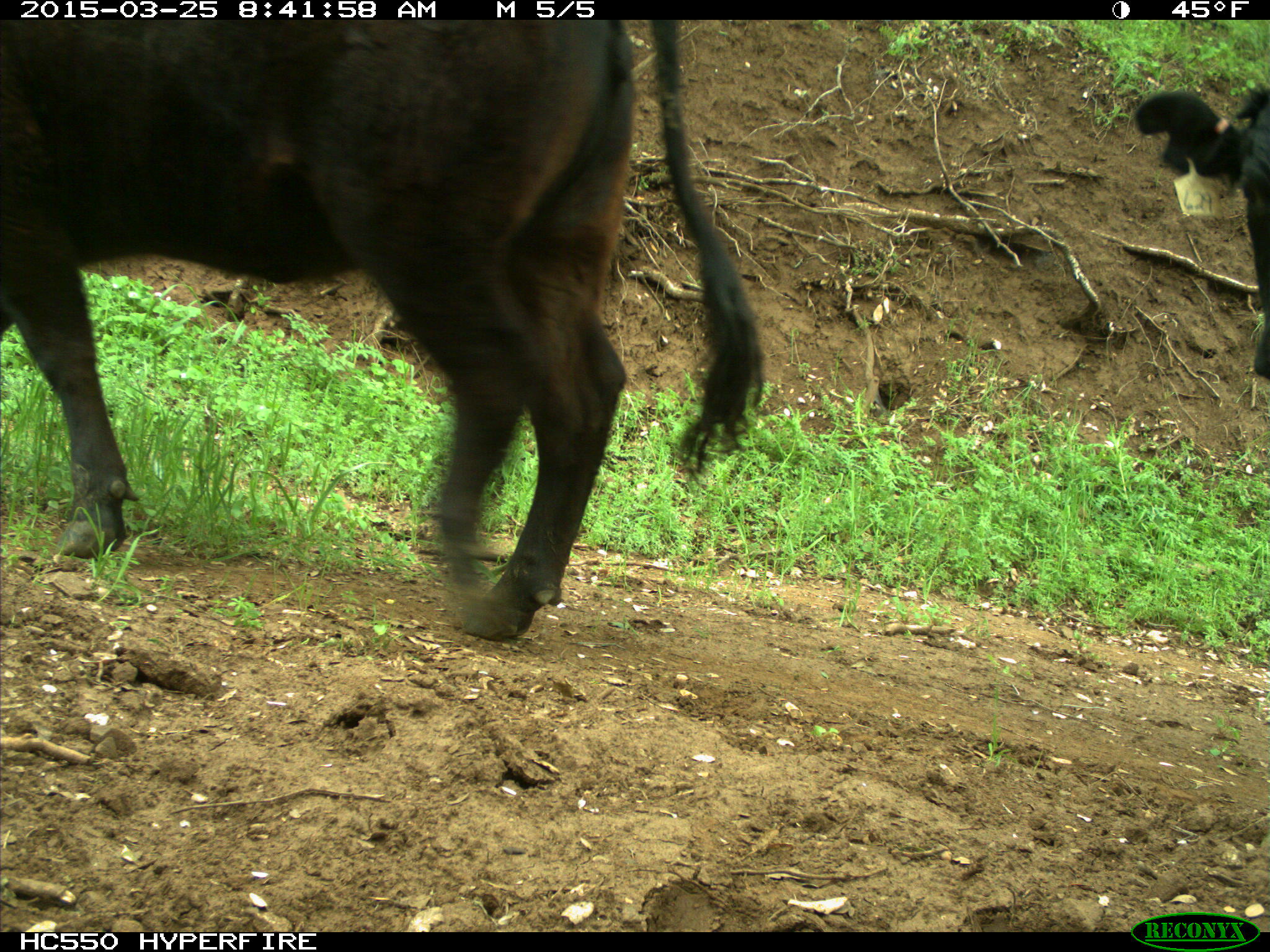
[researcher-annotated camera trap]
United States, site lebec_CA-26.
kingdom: Animalia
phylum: Chordata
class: Mammalia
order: Artiodactyla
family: Bovidae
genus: Bos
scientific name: Bos taurus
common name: domestic cow